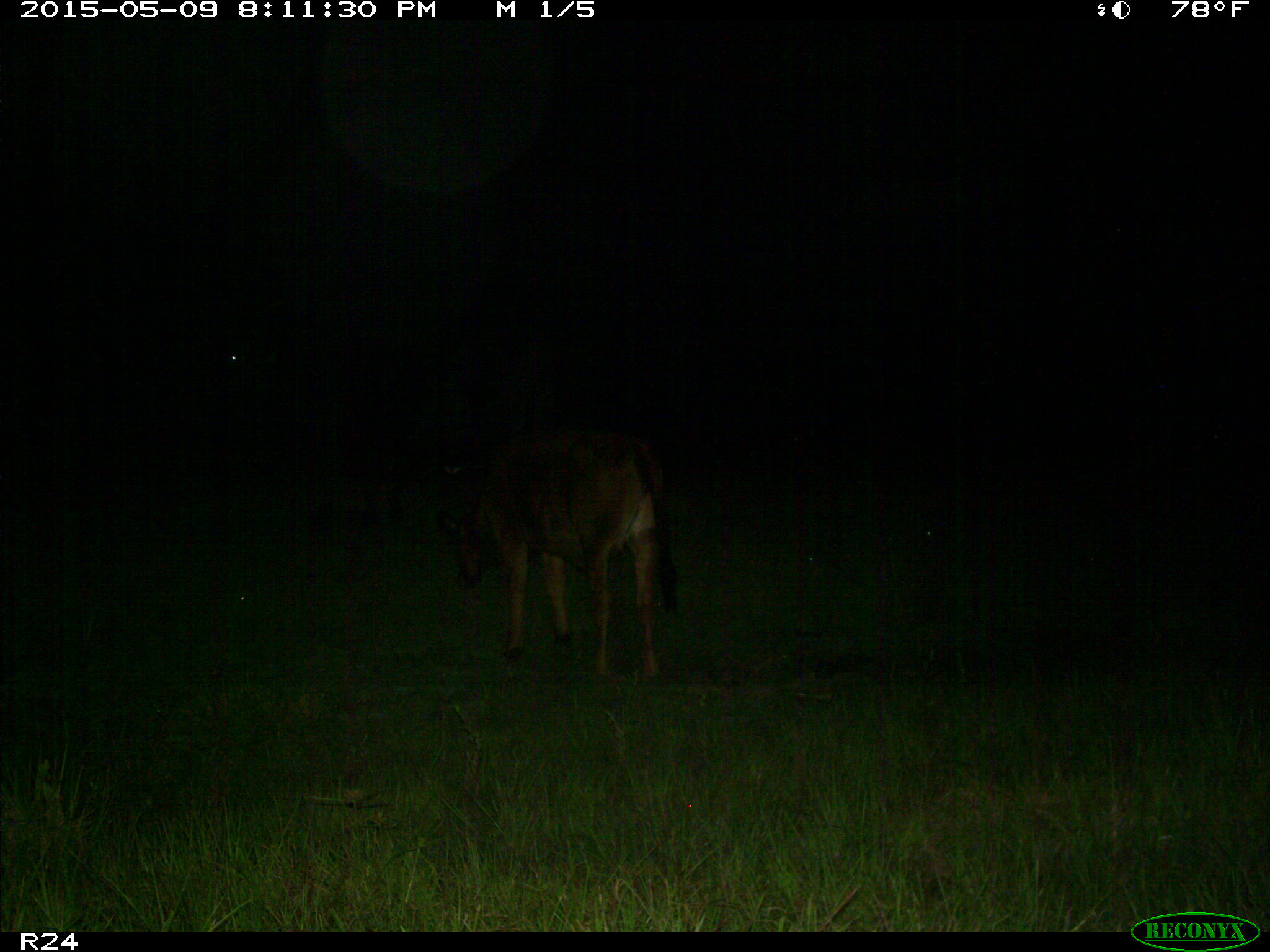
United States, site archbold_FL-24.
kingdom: Animalia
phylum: Chordata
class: Mammalia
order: Artiodactyla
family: Bovidae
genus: Bos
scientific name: Bos taurus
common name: domestic cow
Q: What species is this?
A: Bos taurus (domestic cow).